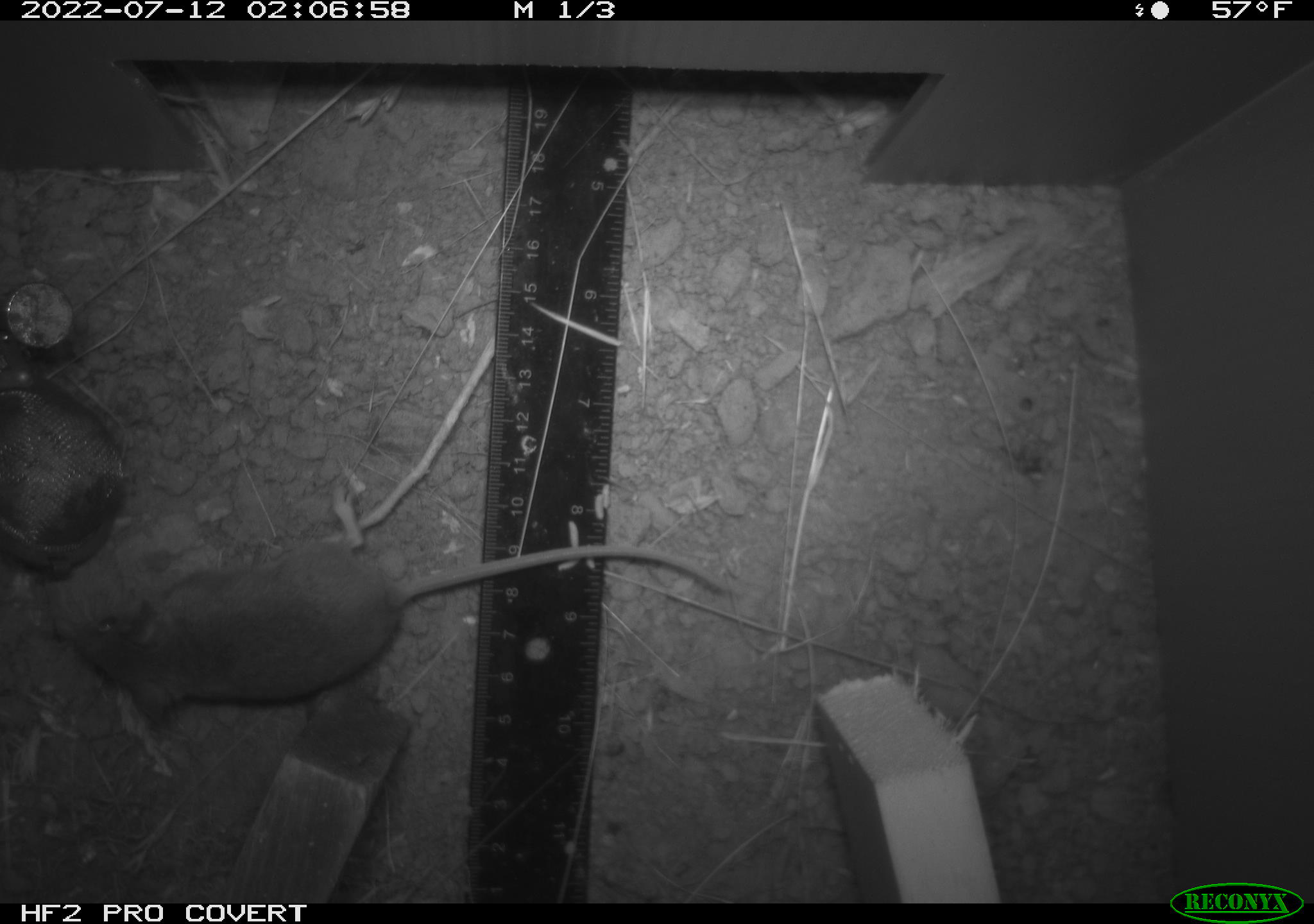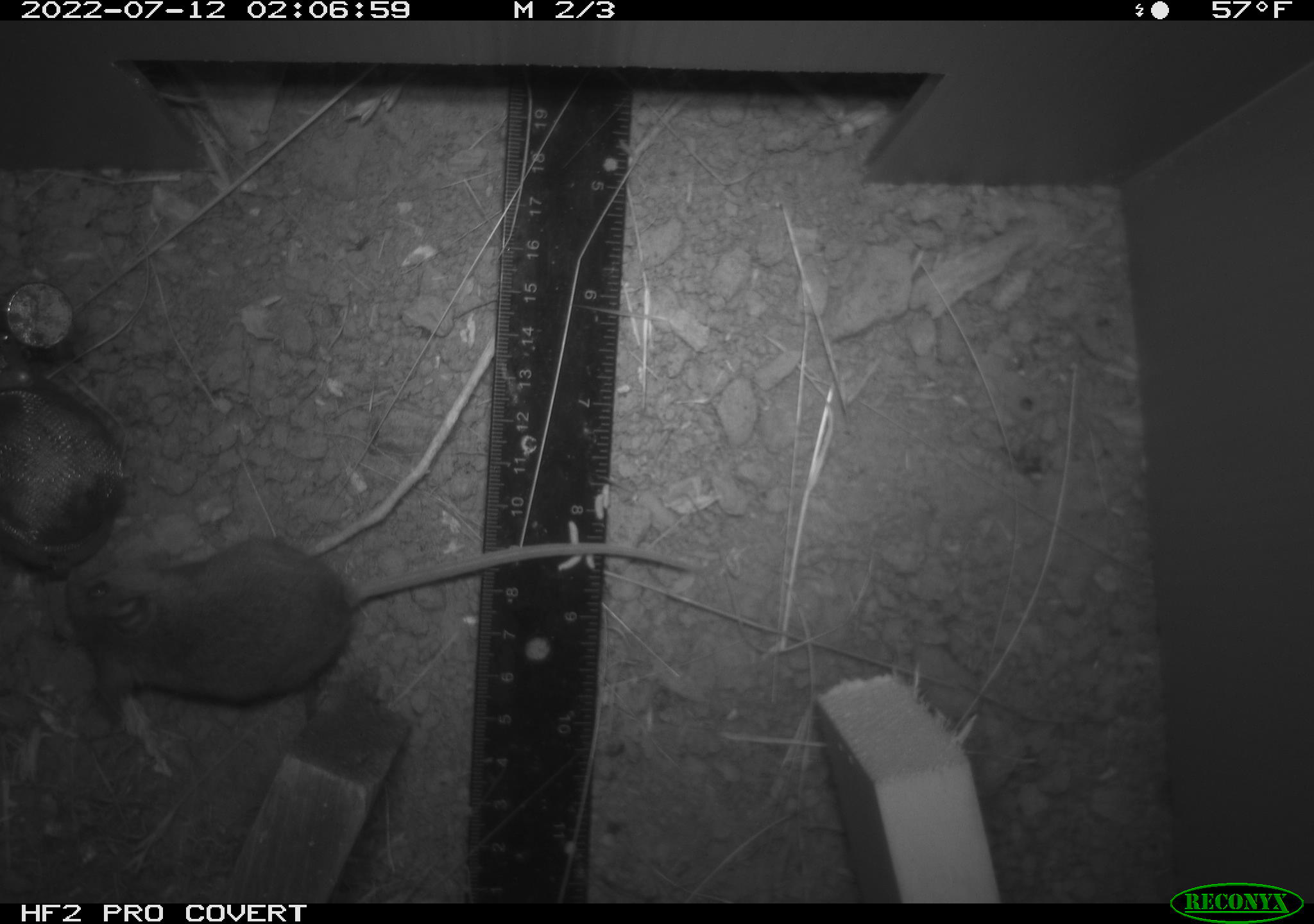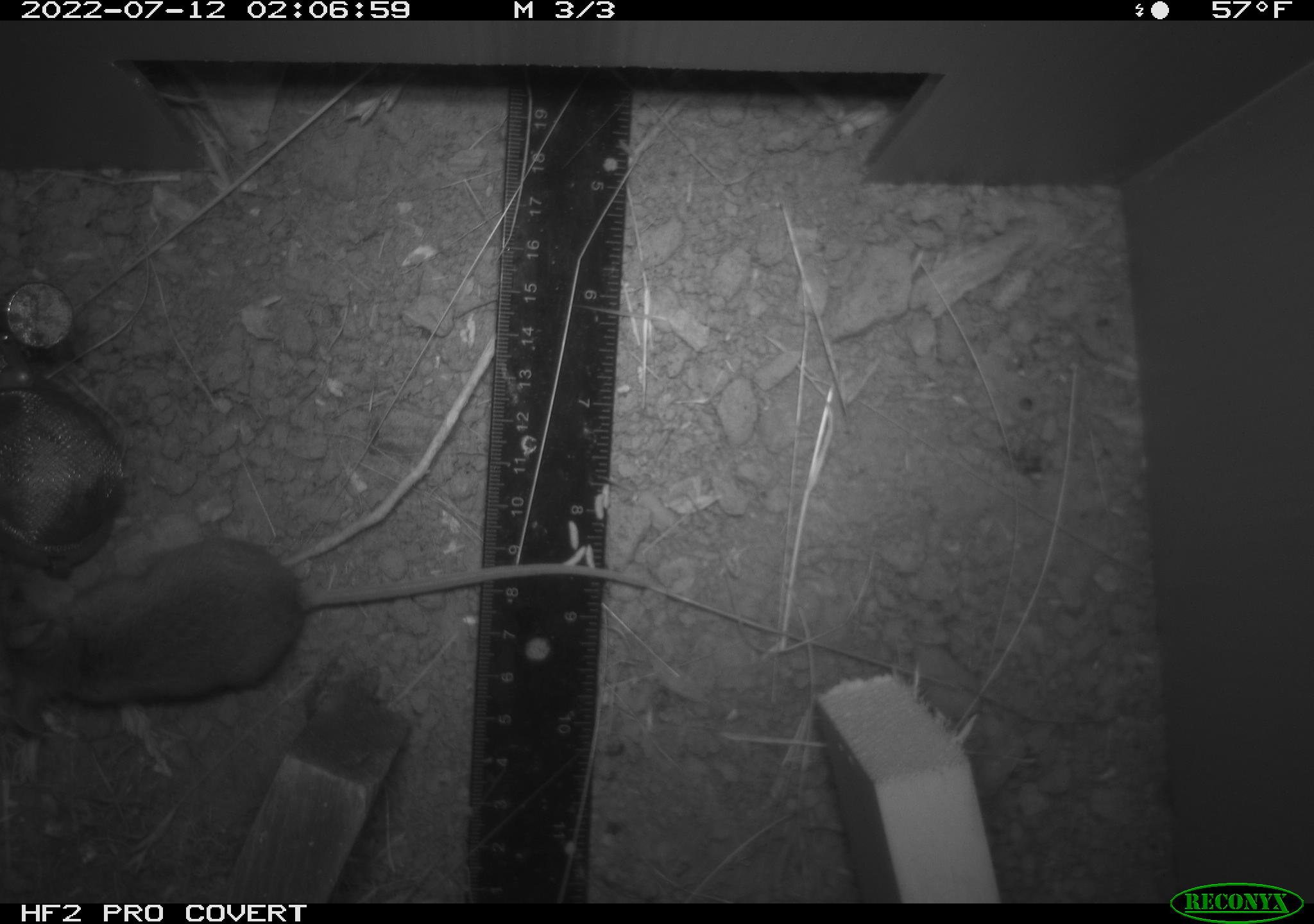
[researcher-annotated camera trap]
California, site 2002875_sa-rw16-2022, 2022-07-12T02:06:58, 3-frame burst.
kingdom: Animalia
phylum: Chordata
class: Mammalia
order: Rodentia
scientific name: Rodentia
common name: mouse species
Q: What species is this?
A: Mouse species (Rodentia).